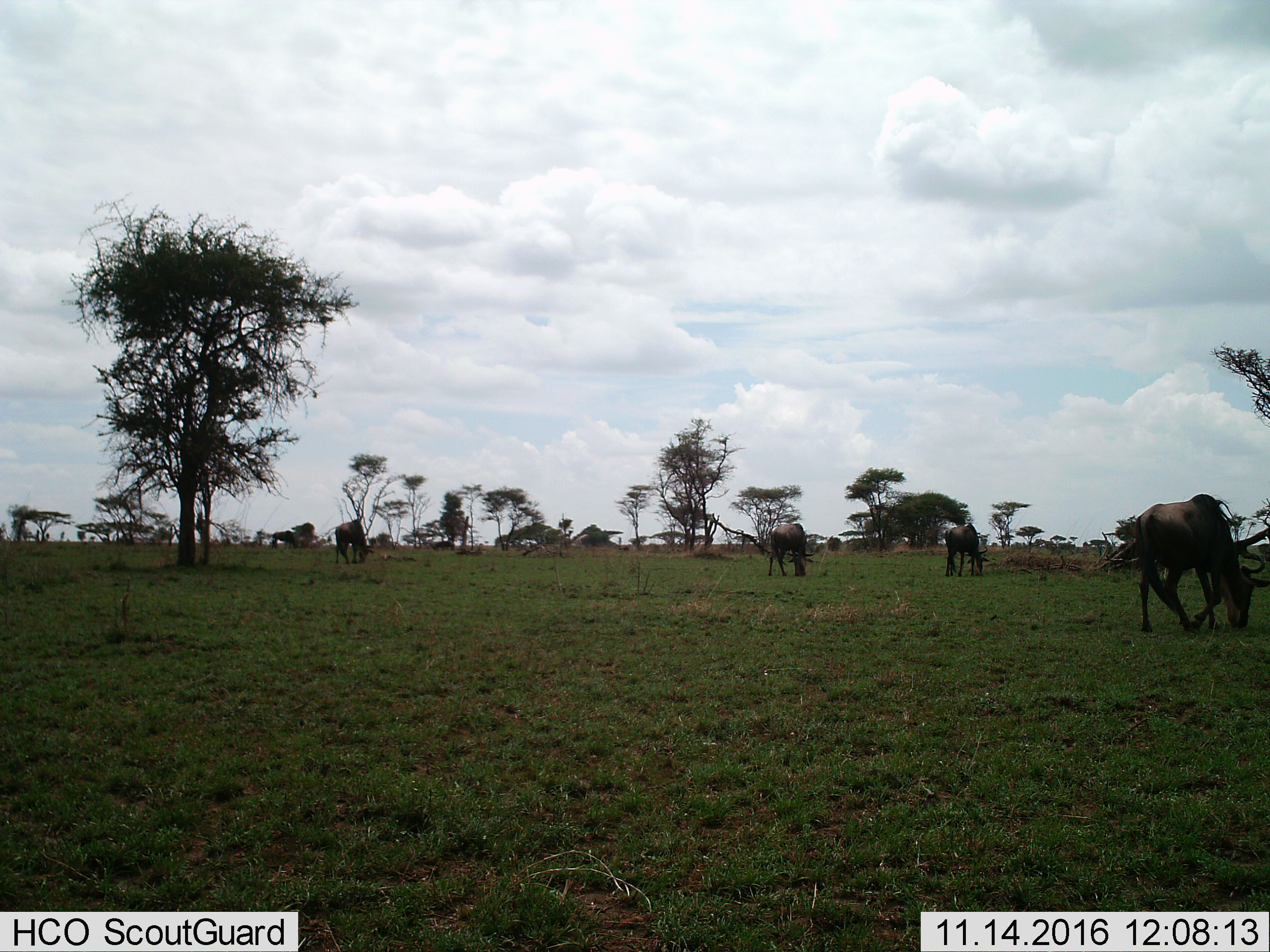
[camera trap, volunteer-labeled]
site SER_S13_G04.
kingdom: Animalia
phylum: Chordata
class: Mammalia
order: Artiodactyla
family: Bovidae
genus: Connochaetes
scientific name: Connochaetes taurinus taurinus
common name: blue wildebeest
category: wildebeestblue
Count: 4.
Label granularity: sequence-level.